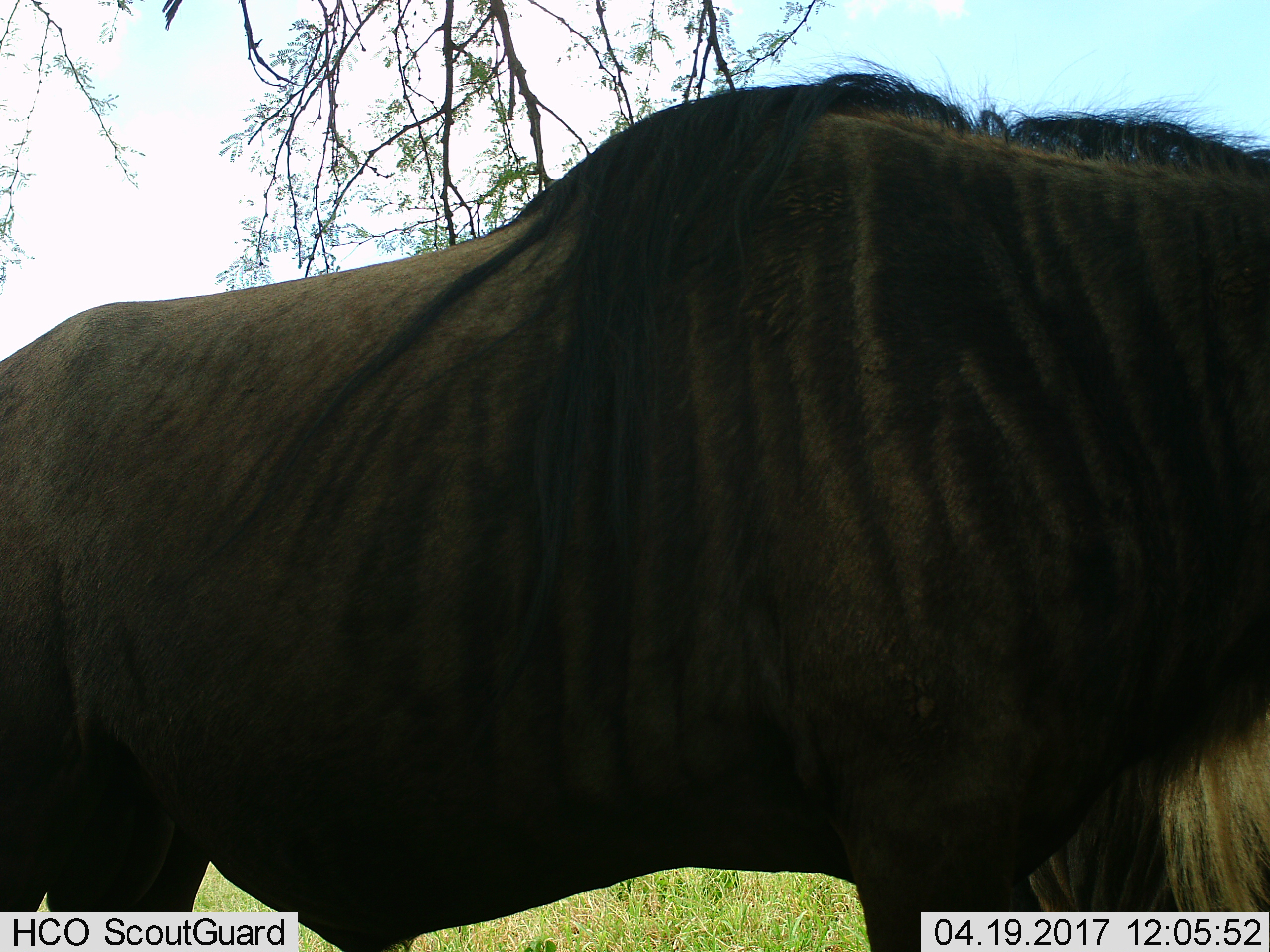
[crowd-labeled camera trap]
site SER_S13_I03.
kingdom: Animalia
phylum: Chordata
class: Mammalia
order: Artiodactyla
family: Bovidae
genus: Connochaetes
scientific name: Connochaetes taurinus taurinus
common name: blue wildebeest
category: wildebeestblue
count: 1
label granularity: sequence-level